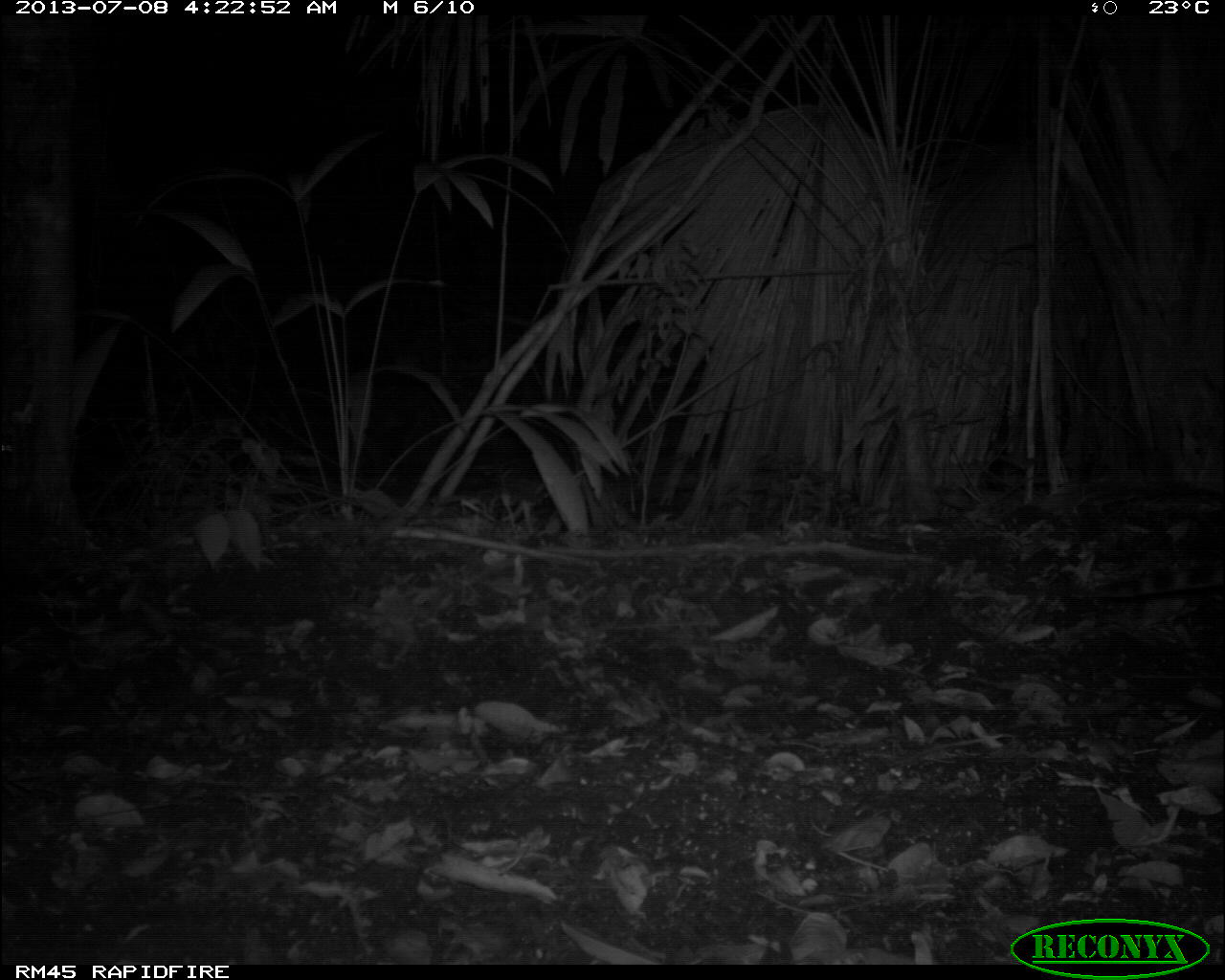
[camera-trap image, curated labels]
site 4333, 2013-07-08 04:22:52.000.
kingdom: Animalia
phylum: Chordata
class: Mammalia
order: Carnivora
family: Felidae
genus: Leopardus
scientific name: Leopardus pardalis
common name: ocelot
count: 1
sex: female